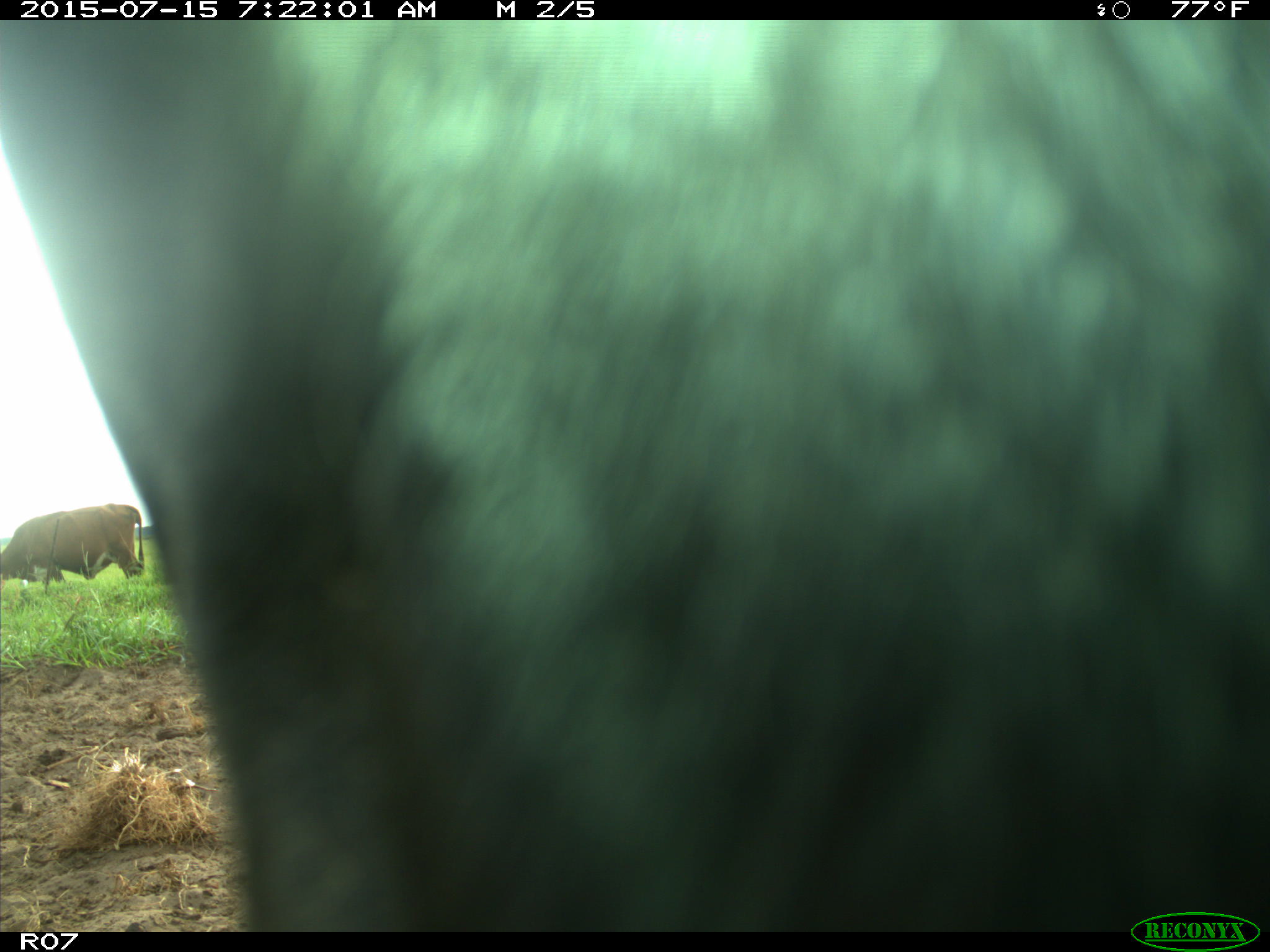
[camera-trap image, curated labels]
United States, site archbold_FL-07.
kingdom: Animalia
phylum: Chordata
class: Mammalia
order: Artiodactyla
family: Bovidae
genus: Bos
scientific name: Bos taurus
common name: domestic cow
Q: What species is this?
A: Bos taurus (domestic cow).